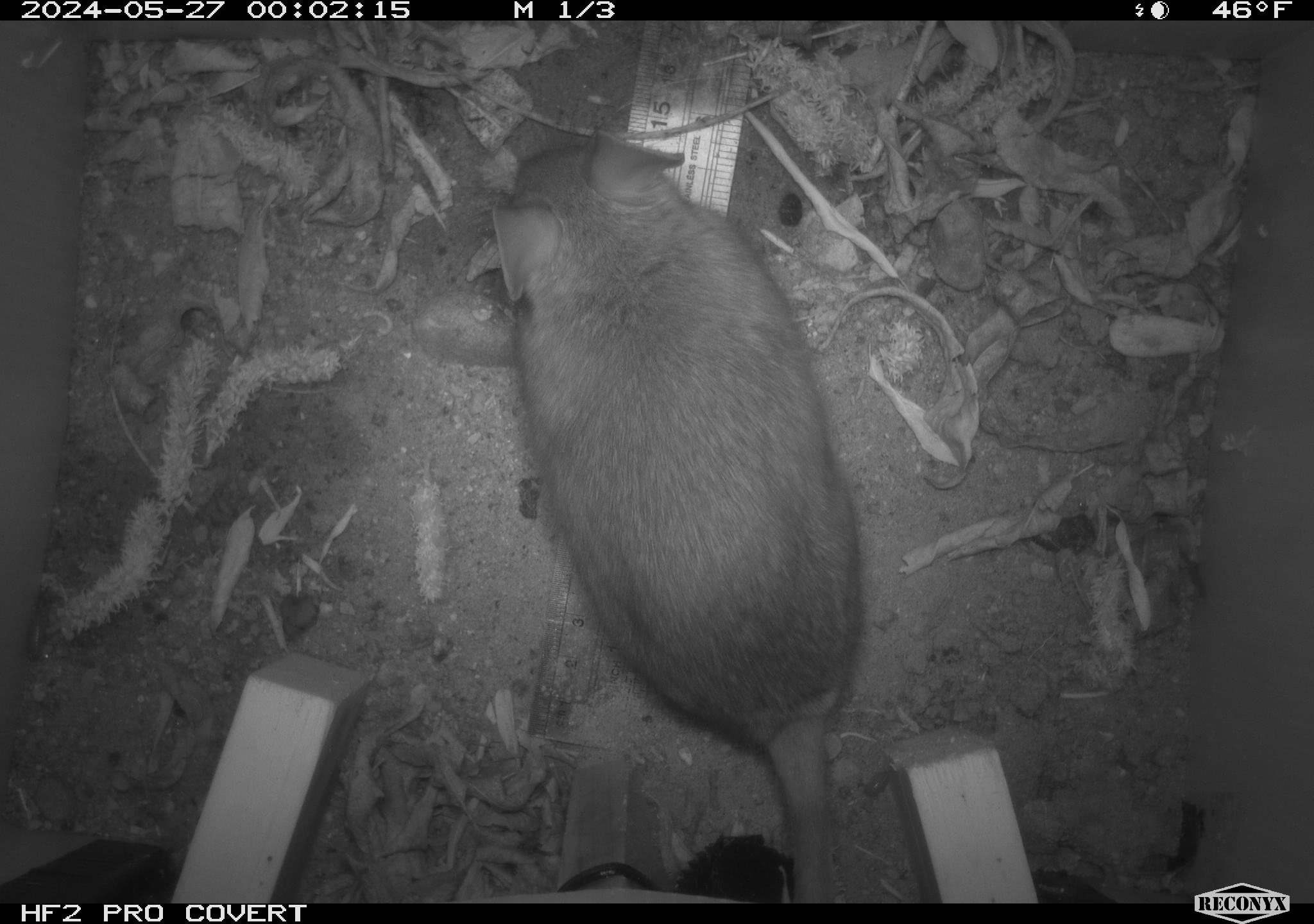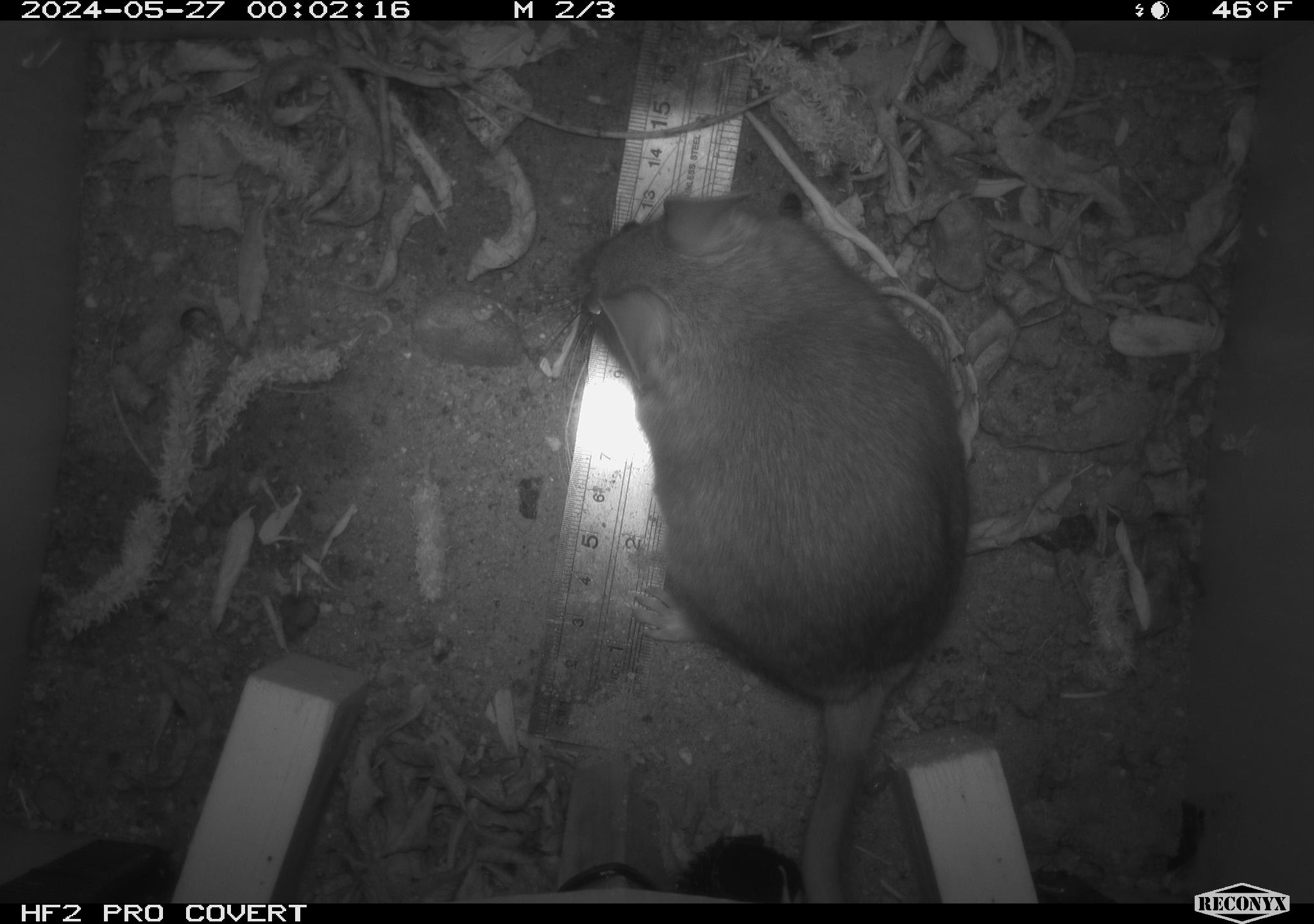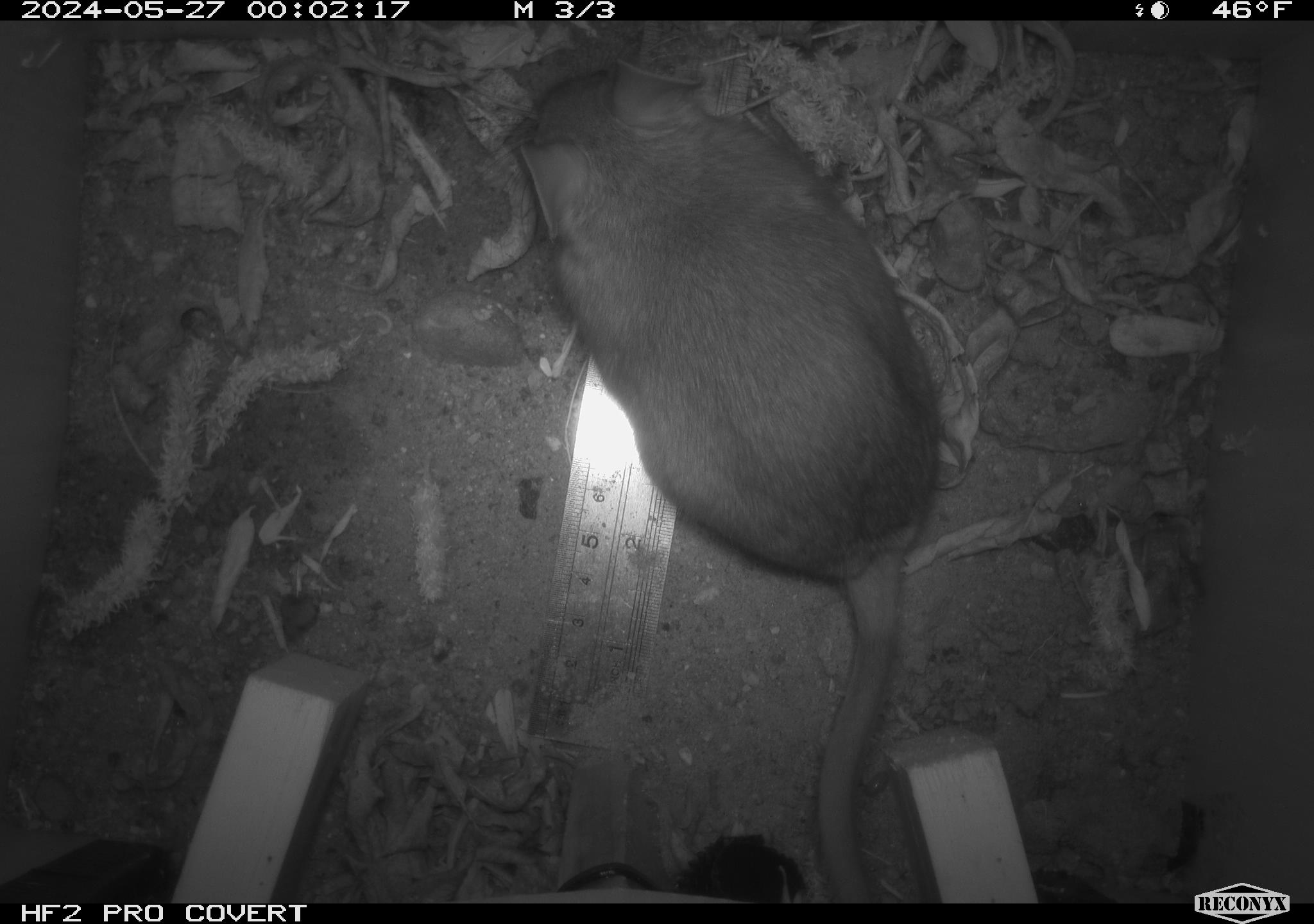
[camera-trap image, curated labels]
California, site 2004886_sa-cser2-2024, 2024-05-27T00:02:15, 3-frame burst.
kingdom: Animalia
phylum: Chordata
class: Mammalia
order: Rodentia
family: Muridae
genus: Rattus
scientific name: Rattus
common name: rat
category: rattus species